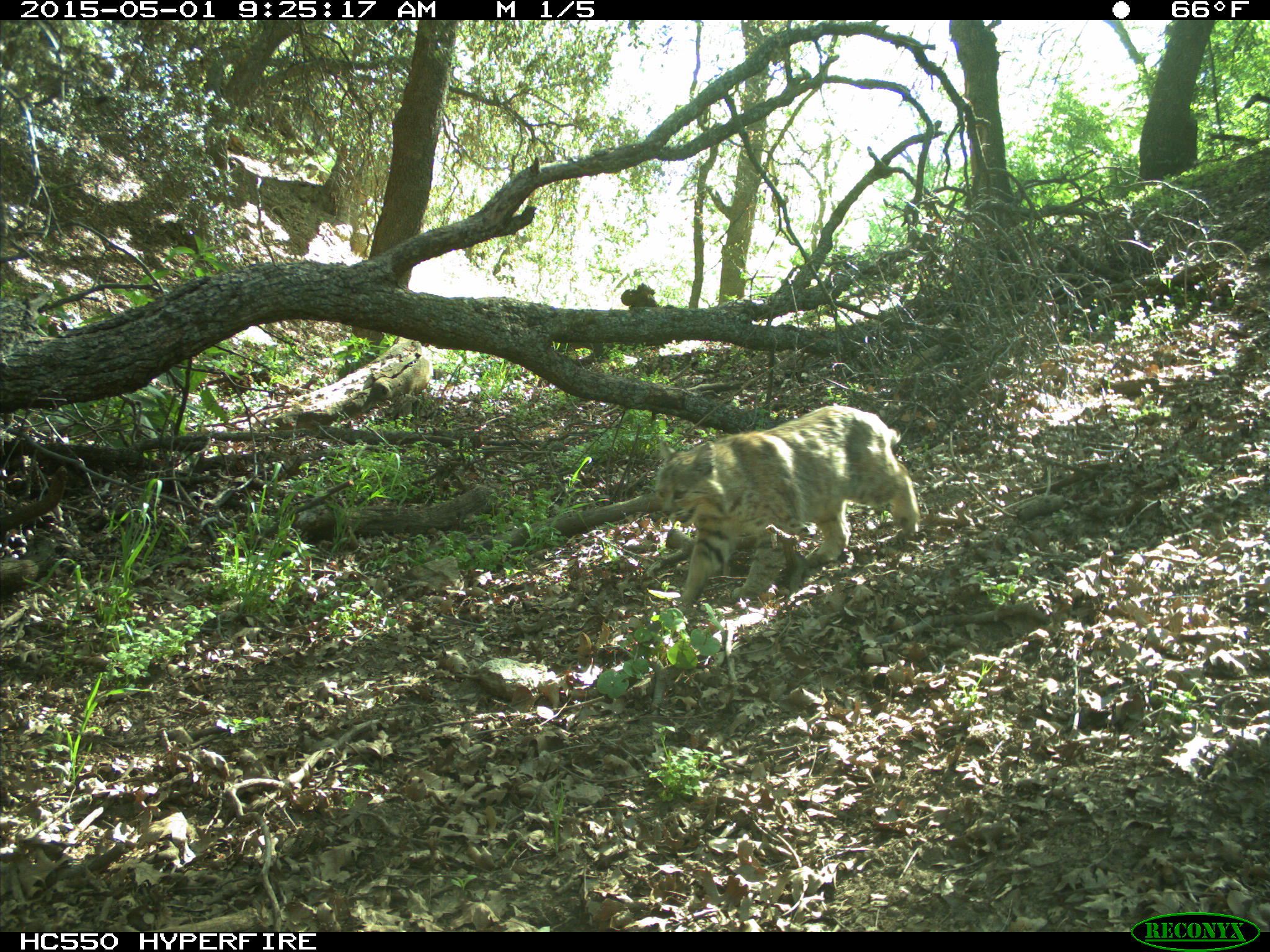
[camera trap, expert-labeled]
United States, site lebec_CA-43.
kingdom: Animalia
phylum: Chordata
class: Mammalia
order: Carnivora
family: Felidae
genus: Lynx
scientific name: Lynx rufus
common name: bobcat